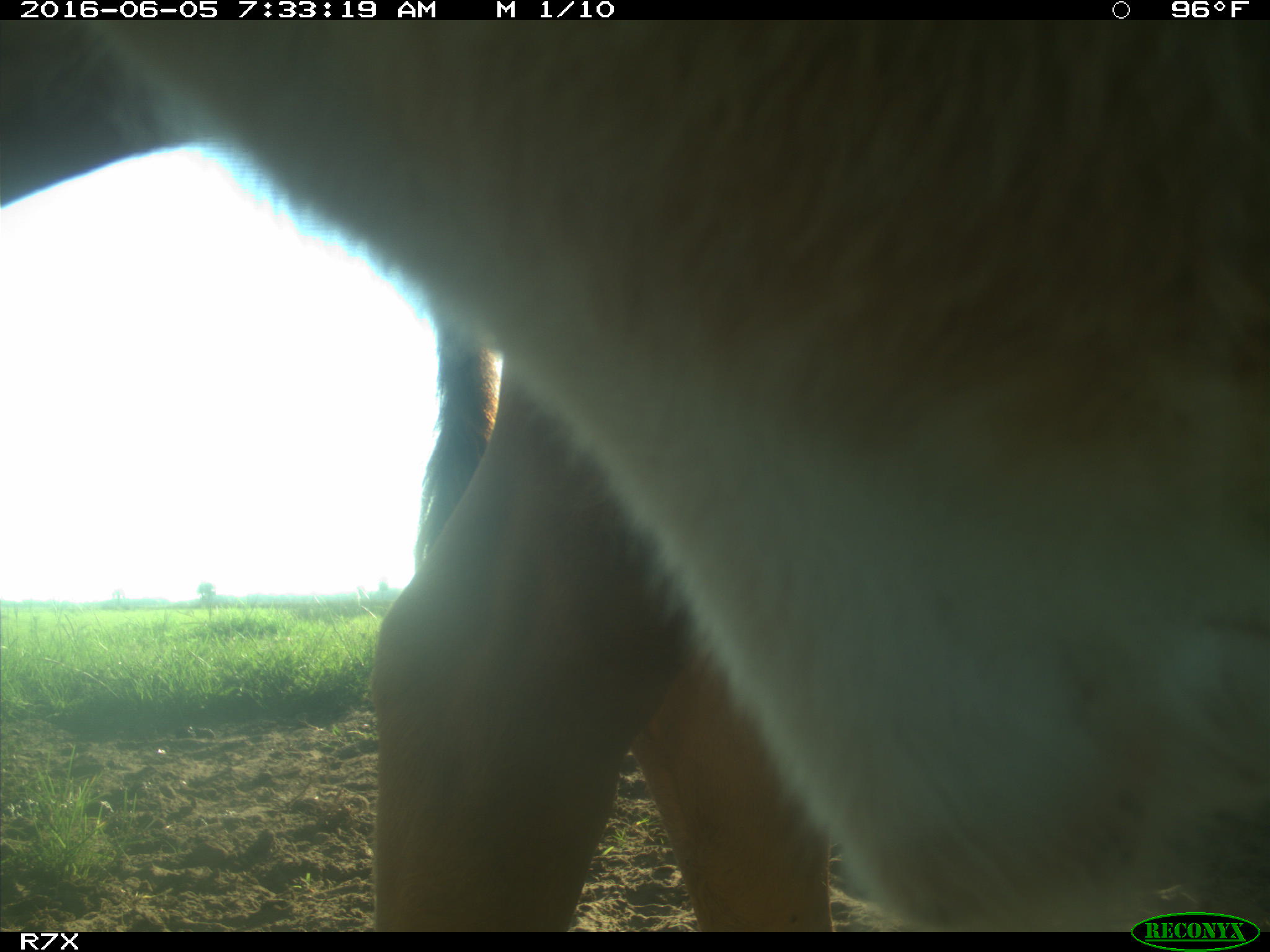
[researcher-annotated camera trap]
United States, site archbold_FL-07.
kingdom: Animalia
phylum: Chordata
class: Mammalia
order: Artiodactyla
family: Bovidae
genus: Bos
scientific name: Bos taurus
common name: domestic cow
Bos taurus (domestic cow).